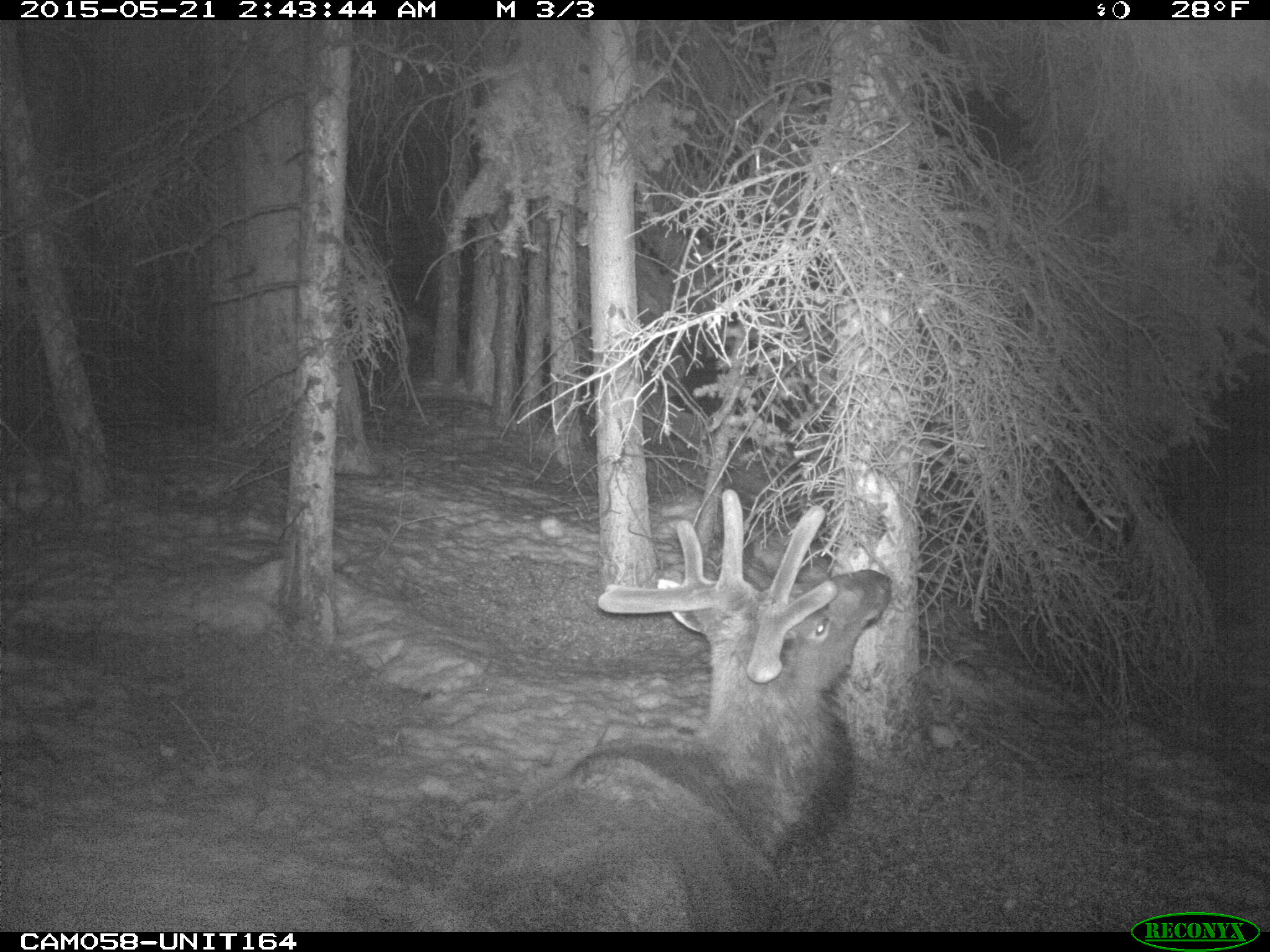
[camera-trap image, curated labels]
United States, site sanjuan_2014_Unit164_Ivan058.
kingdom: Animalia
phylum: Chordata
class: Mammalia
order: Artiodactyla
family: Cervidae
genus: Cervus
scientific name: Cervus elaphus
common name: red deer